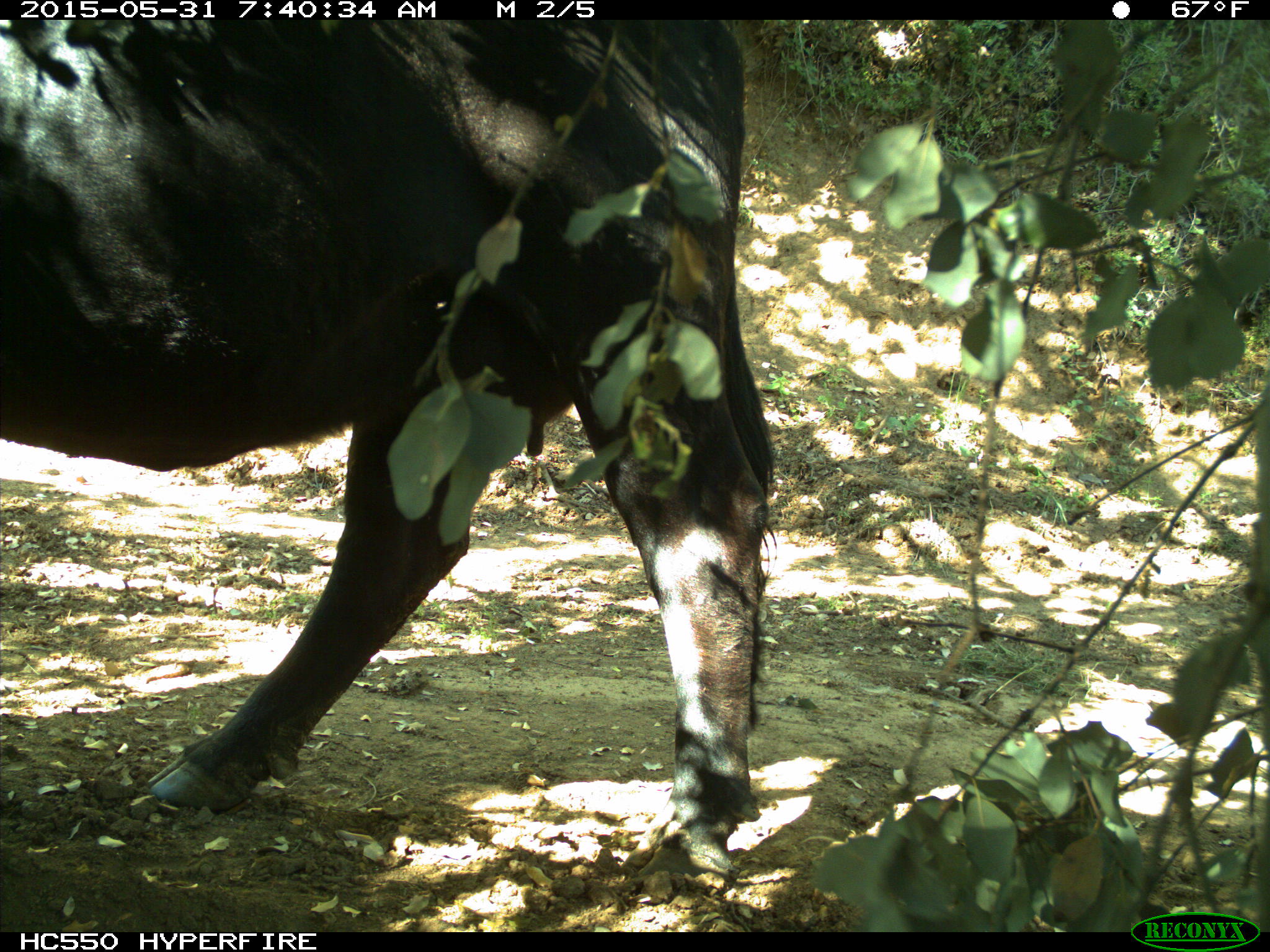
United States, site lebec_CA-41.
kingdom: Animalia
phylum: Chordata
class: Mammalia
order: Artiodactyla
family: Bovidae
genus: Bos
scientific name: Bos taurus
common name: domestic cow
Bos taurus (domestic cow).